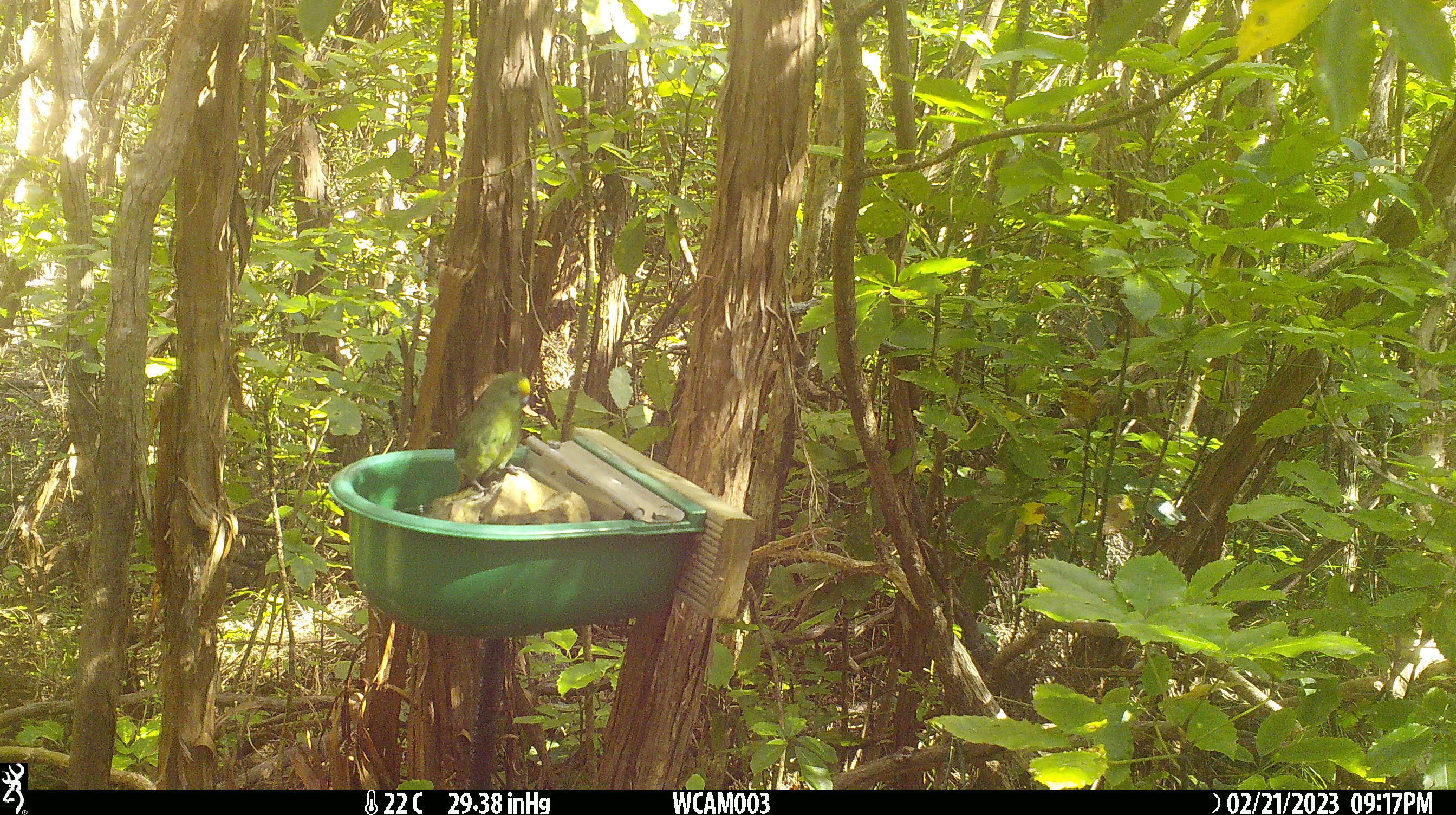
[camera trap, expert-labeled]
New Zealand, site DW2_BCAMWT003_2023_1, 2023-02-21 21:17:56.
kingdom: Animalia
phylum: Chordata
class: Aves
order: Psittaciformes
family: Psittaculidae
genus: Cyanoramphus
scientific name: Cyanoramphus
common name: parakeet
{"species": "parakeet (Cyanoramphus)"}